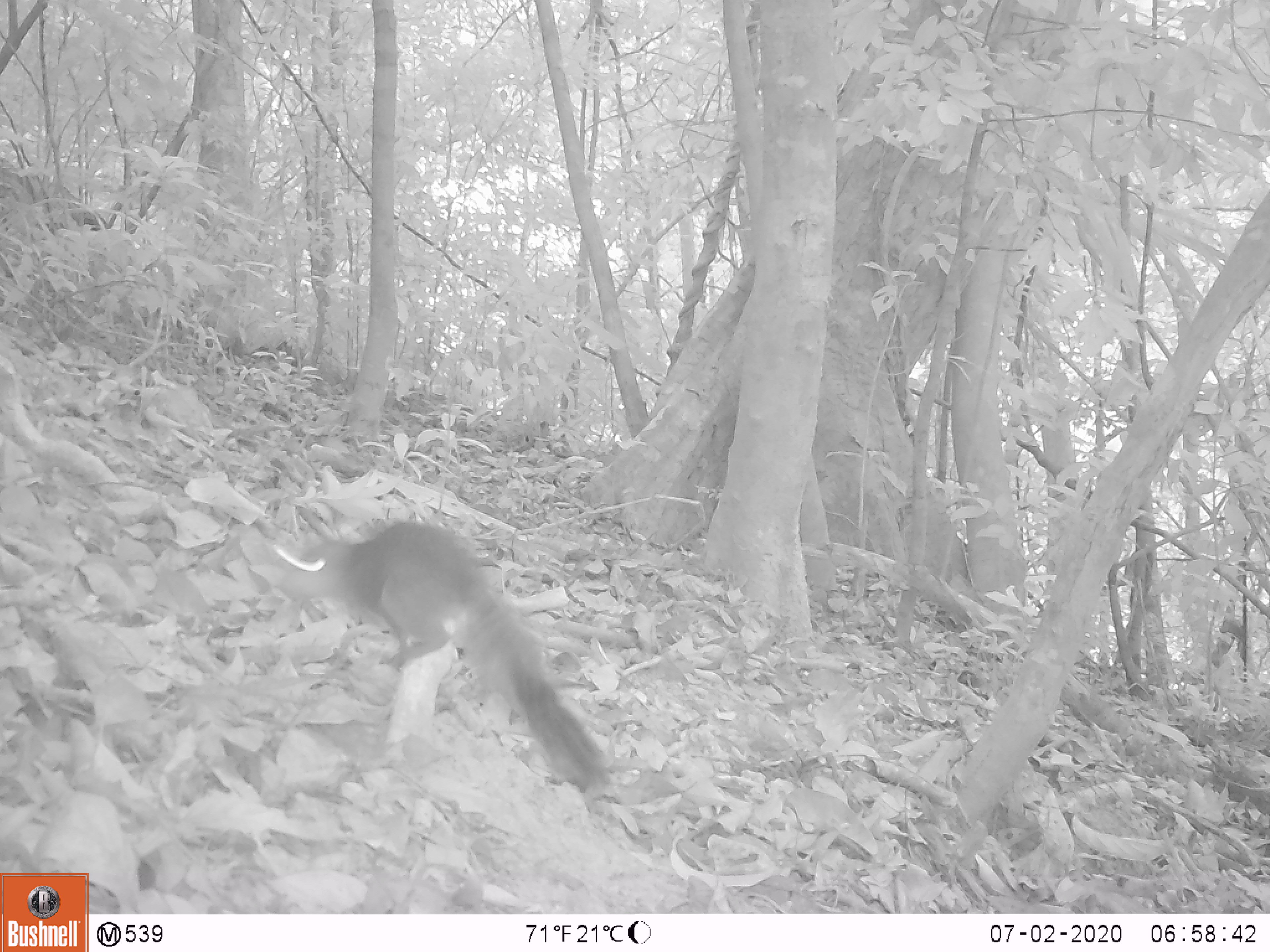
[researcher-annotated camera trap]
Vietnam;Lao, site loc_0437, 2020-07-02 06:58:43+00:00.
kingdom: Animalia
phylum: Chordata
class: Mammalia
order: Rodentia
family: Sciuridae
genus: Callosciurus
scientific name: Callosciurus erythraeus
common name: pallas's squirrel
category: pallass squirrel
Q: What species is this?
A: Pallass squirrel (pallas's squirrel) (Callosciurus erythraeus).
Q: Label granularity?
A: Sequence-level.